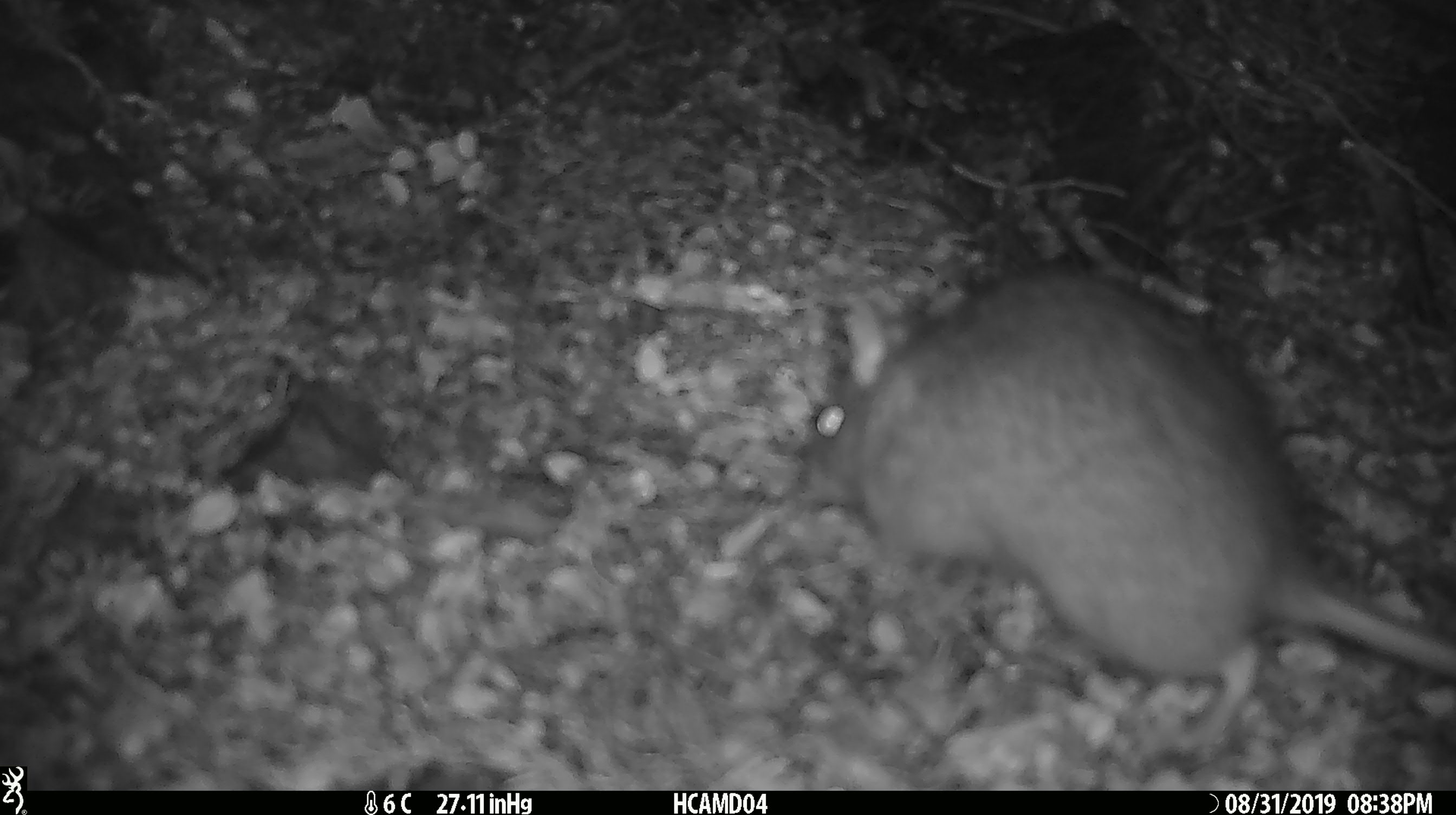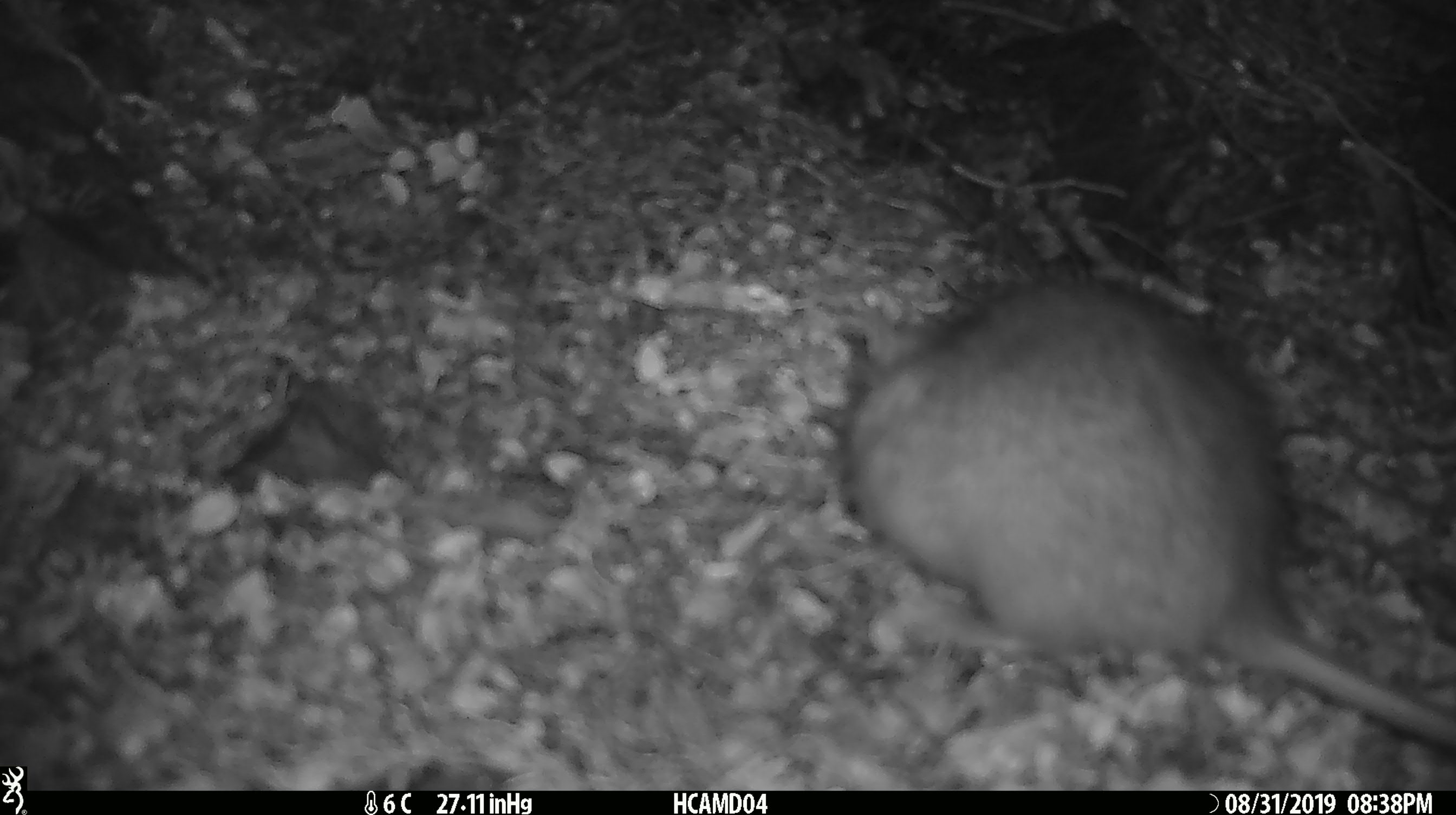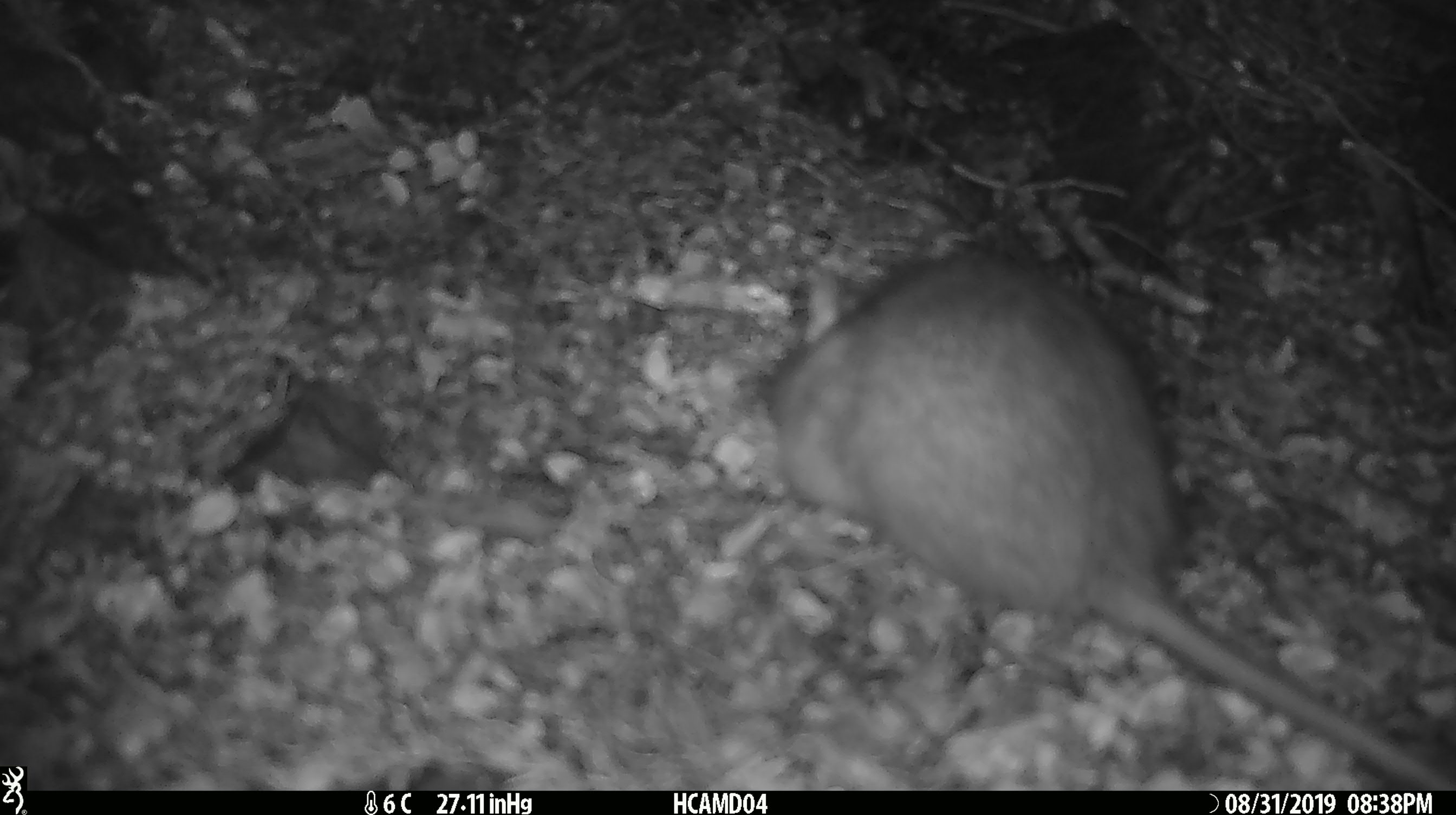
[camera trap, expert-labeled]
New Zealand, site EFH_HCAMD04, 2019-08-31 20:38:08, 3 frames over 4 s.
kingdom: Animalia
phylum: Chordata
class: Mammalia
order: Rodentia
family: Muridae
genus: Mus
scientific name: Mus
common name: mouse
Mouse (Mus).